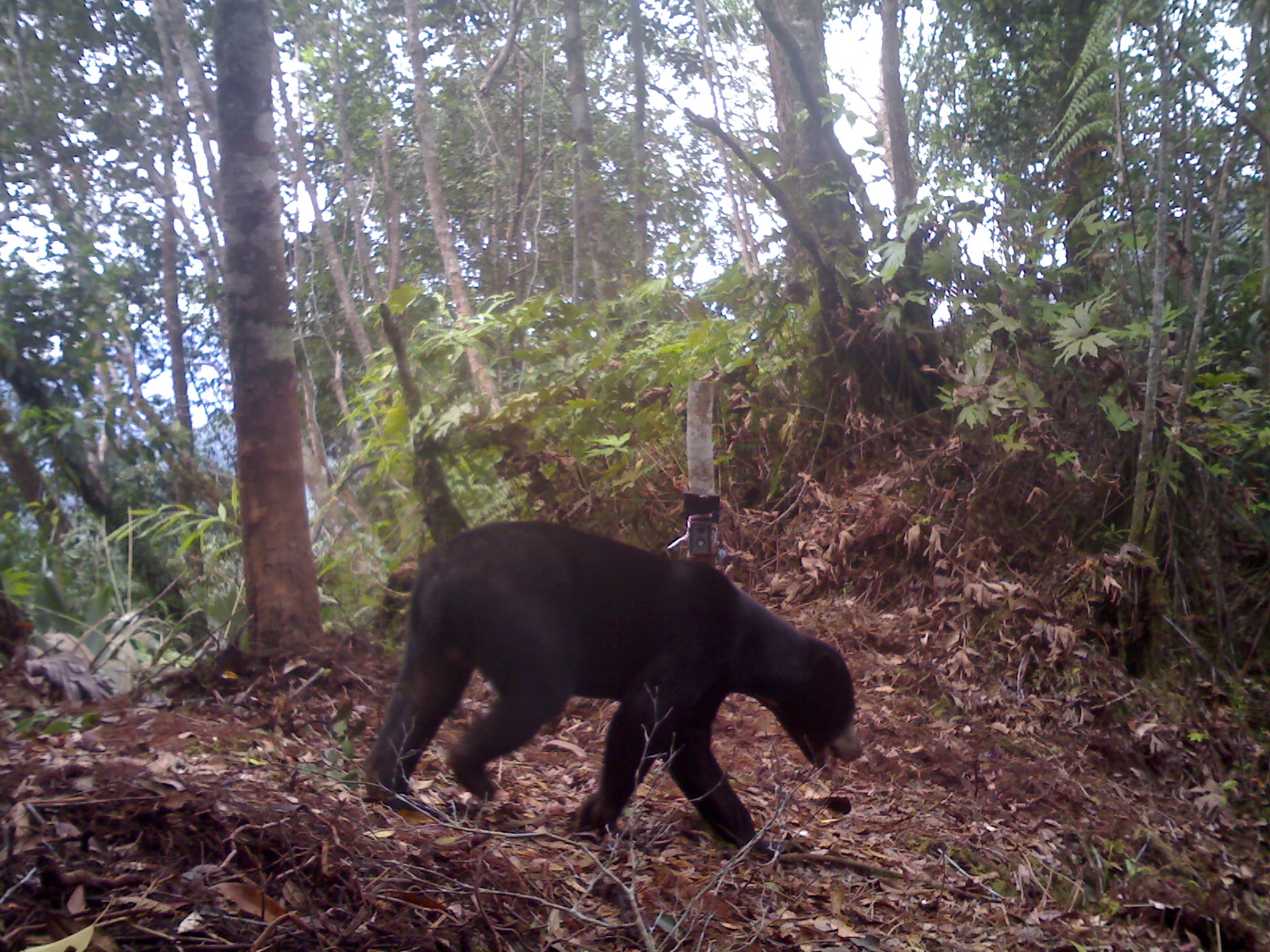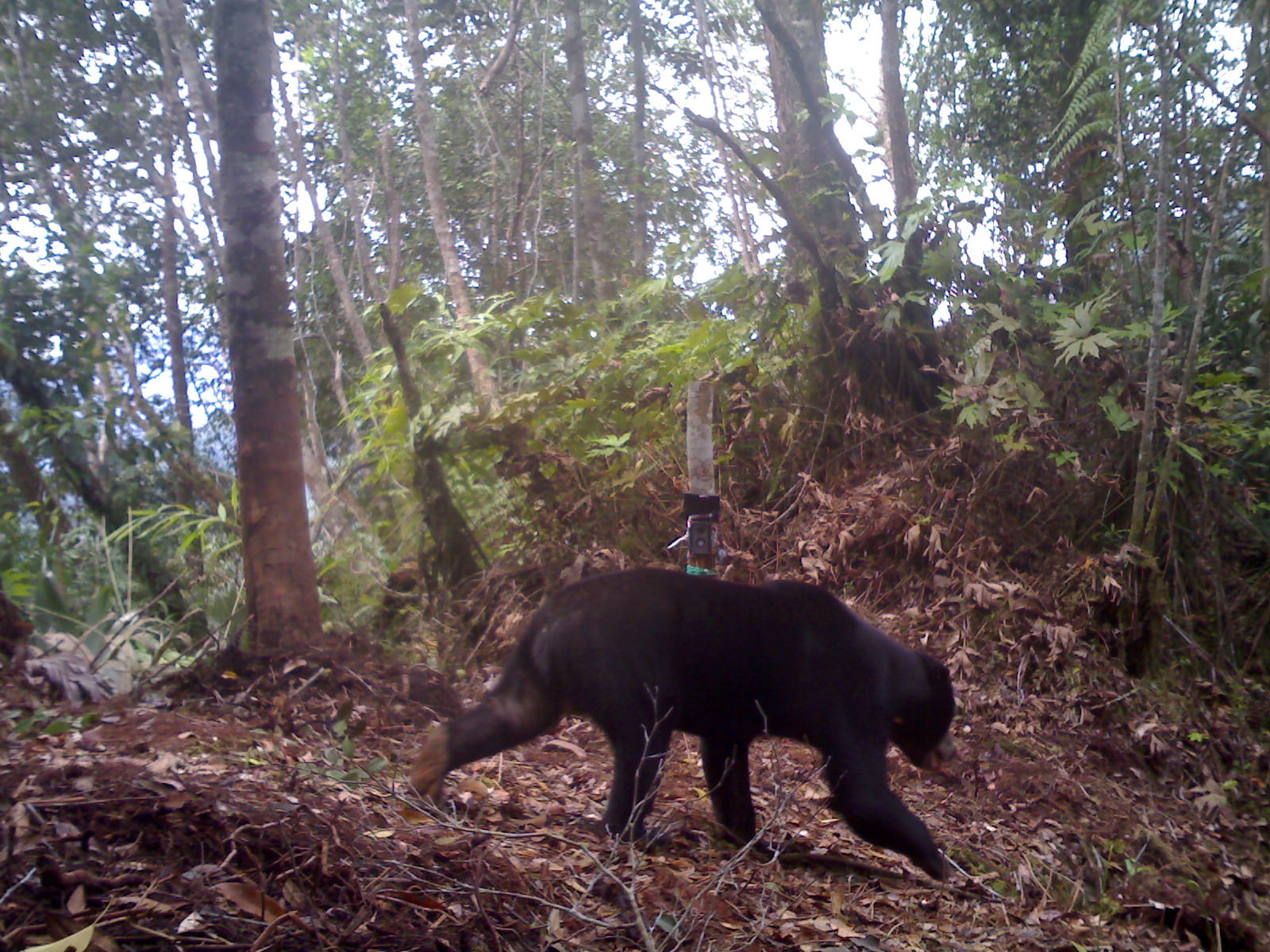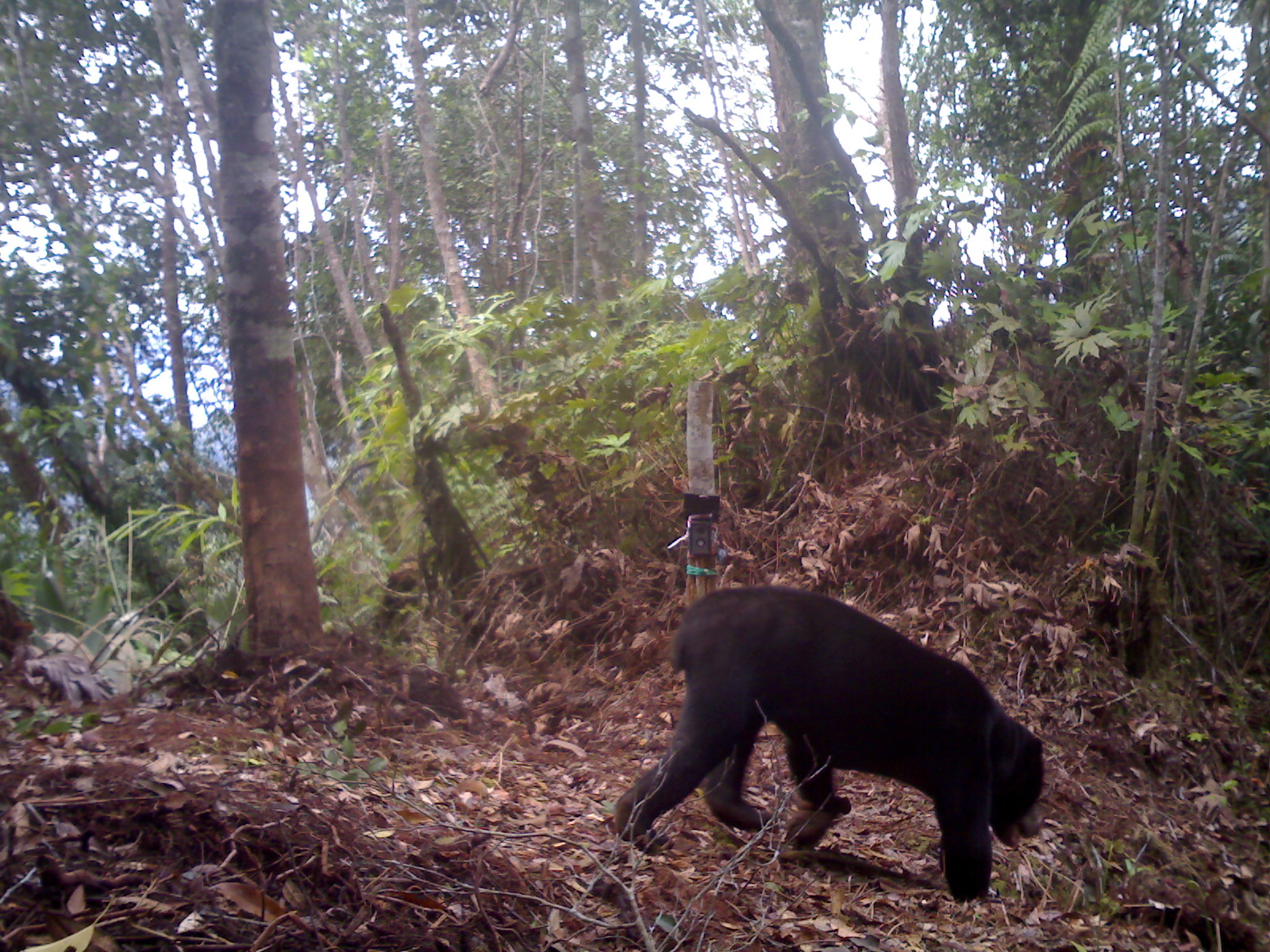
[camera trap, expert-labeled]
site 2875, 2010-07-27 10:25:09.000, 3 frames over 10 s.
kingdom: Animalia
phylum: Chordata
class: Mammalia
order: Carnivora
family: Ursidae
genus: Helarctos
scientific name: Helarctos malayanus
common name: sun bear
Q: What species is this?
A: Helarctos malayanus (sun bear).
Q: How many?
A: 1.